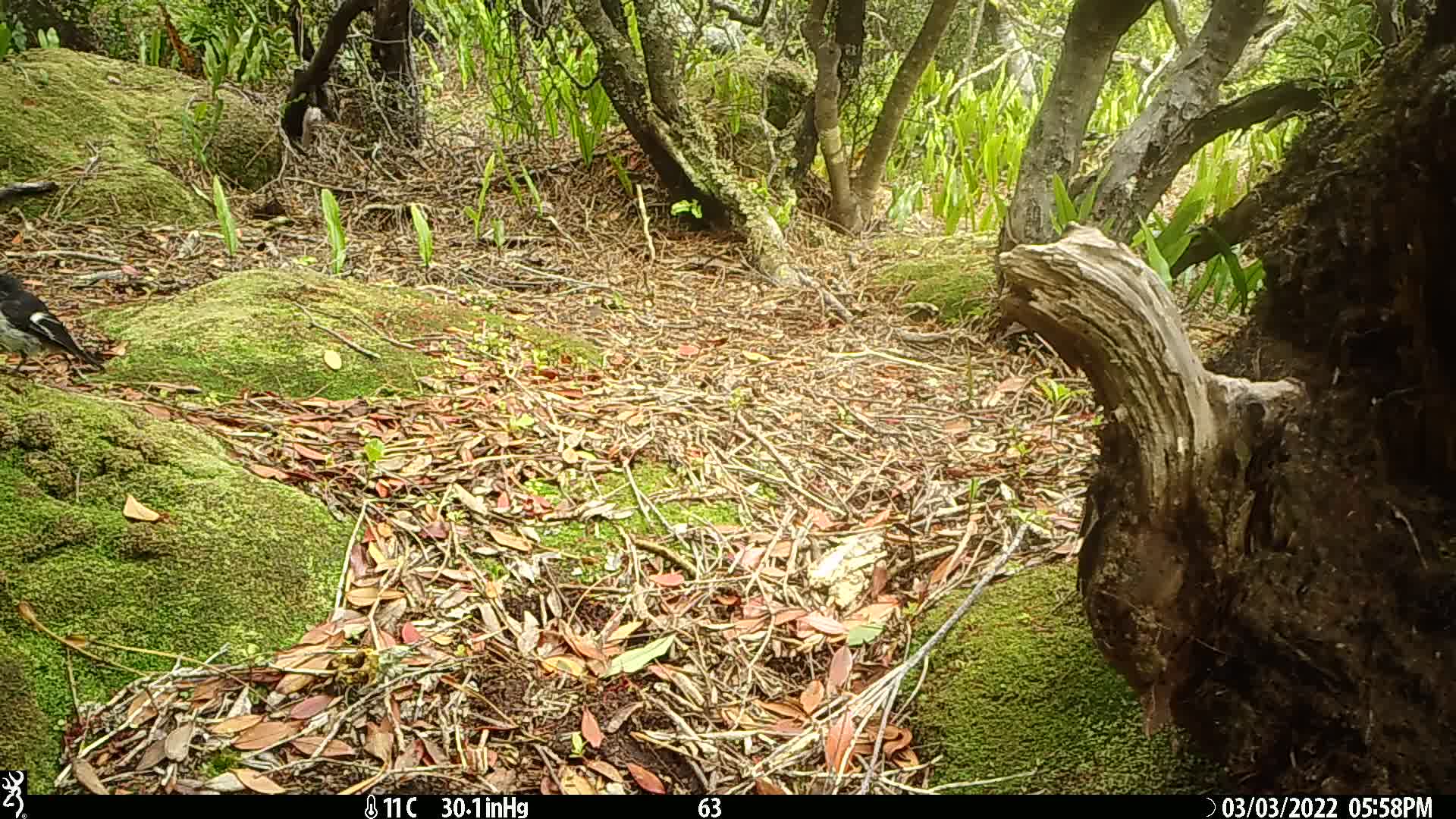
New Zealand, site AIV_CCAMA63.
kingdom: Animalia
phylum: Chordata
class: Aves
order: Passeriformes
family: Petroicidae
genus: Petroica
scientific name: Petroica macrocephala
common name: tomtit